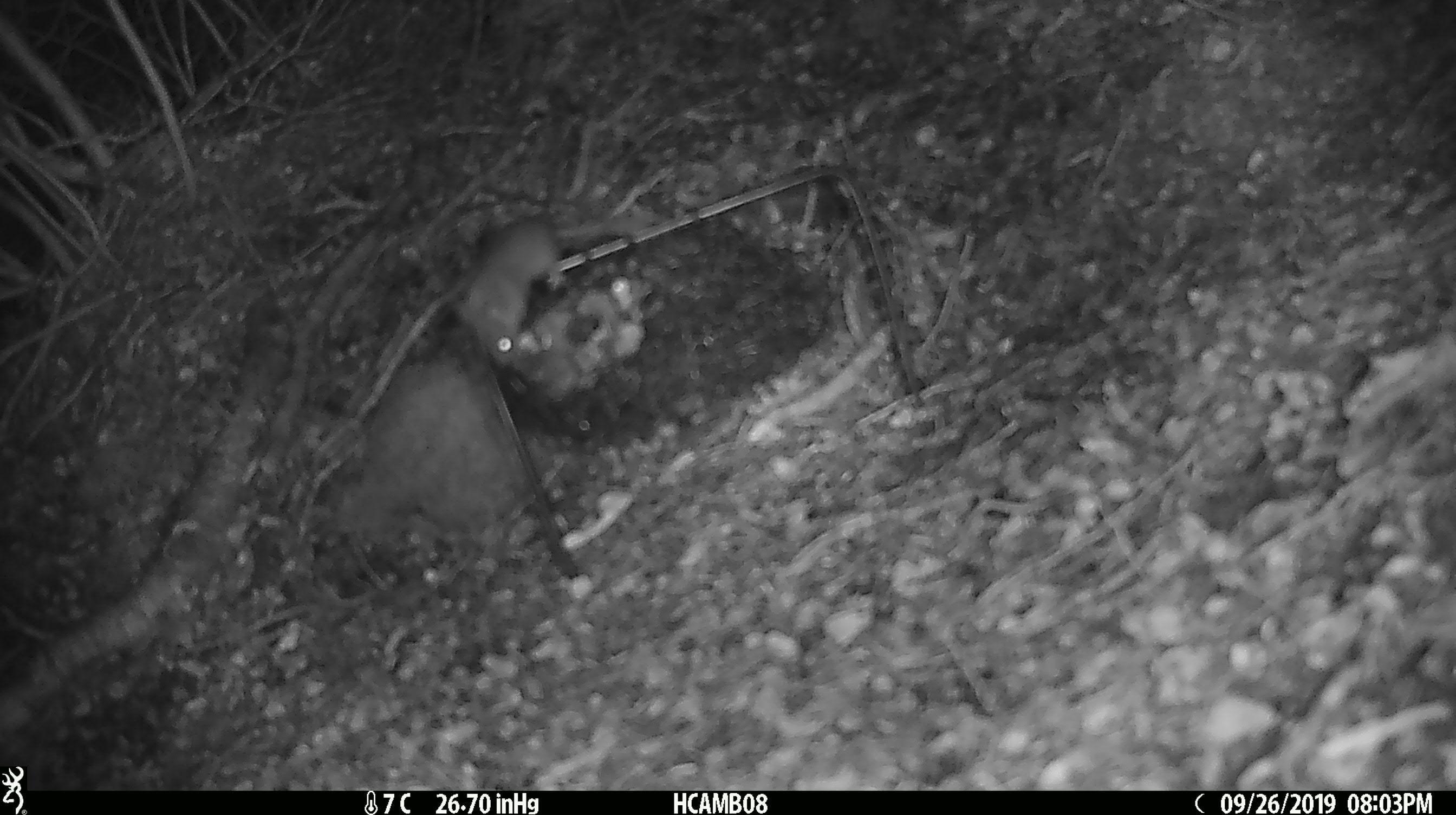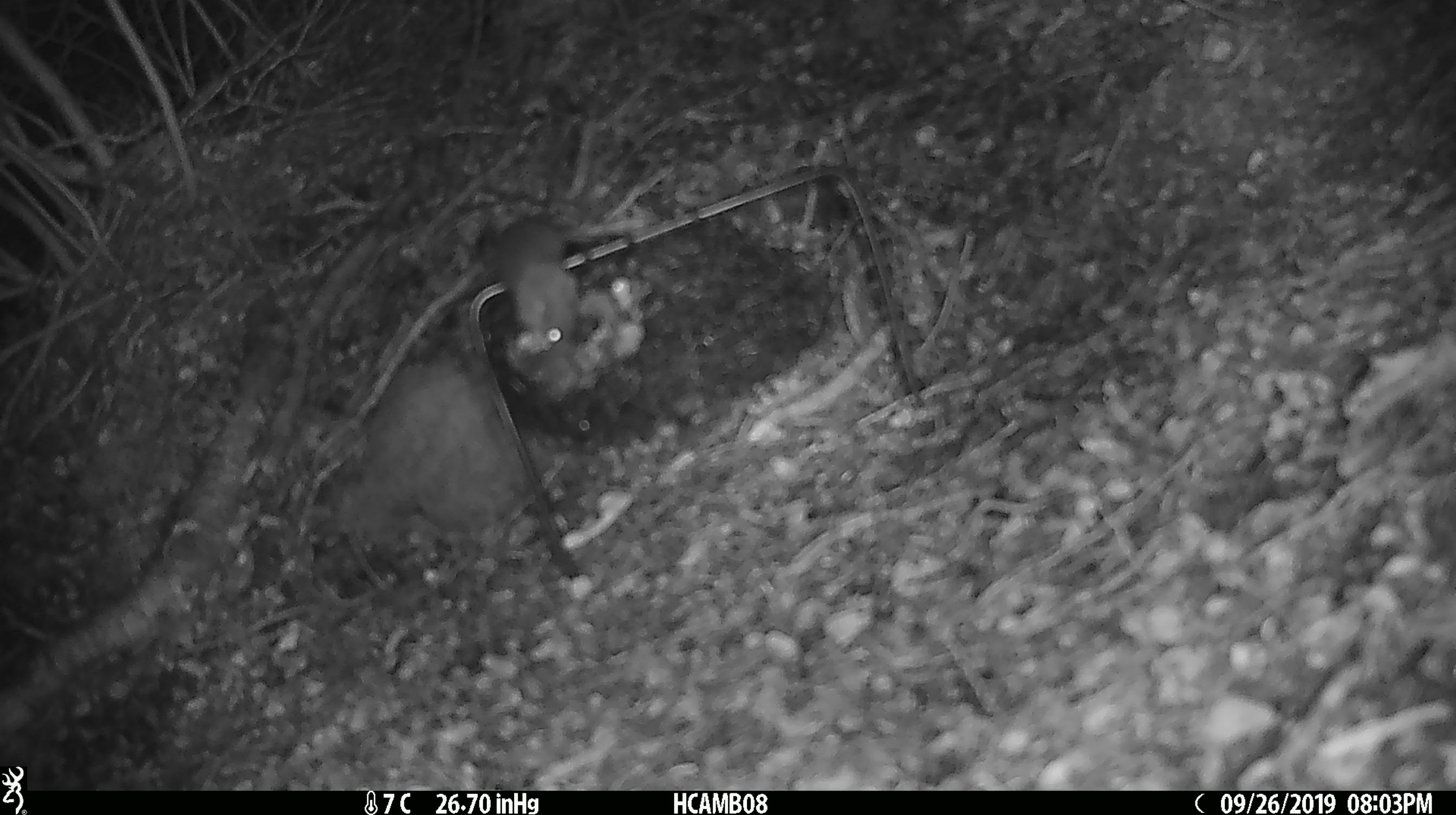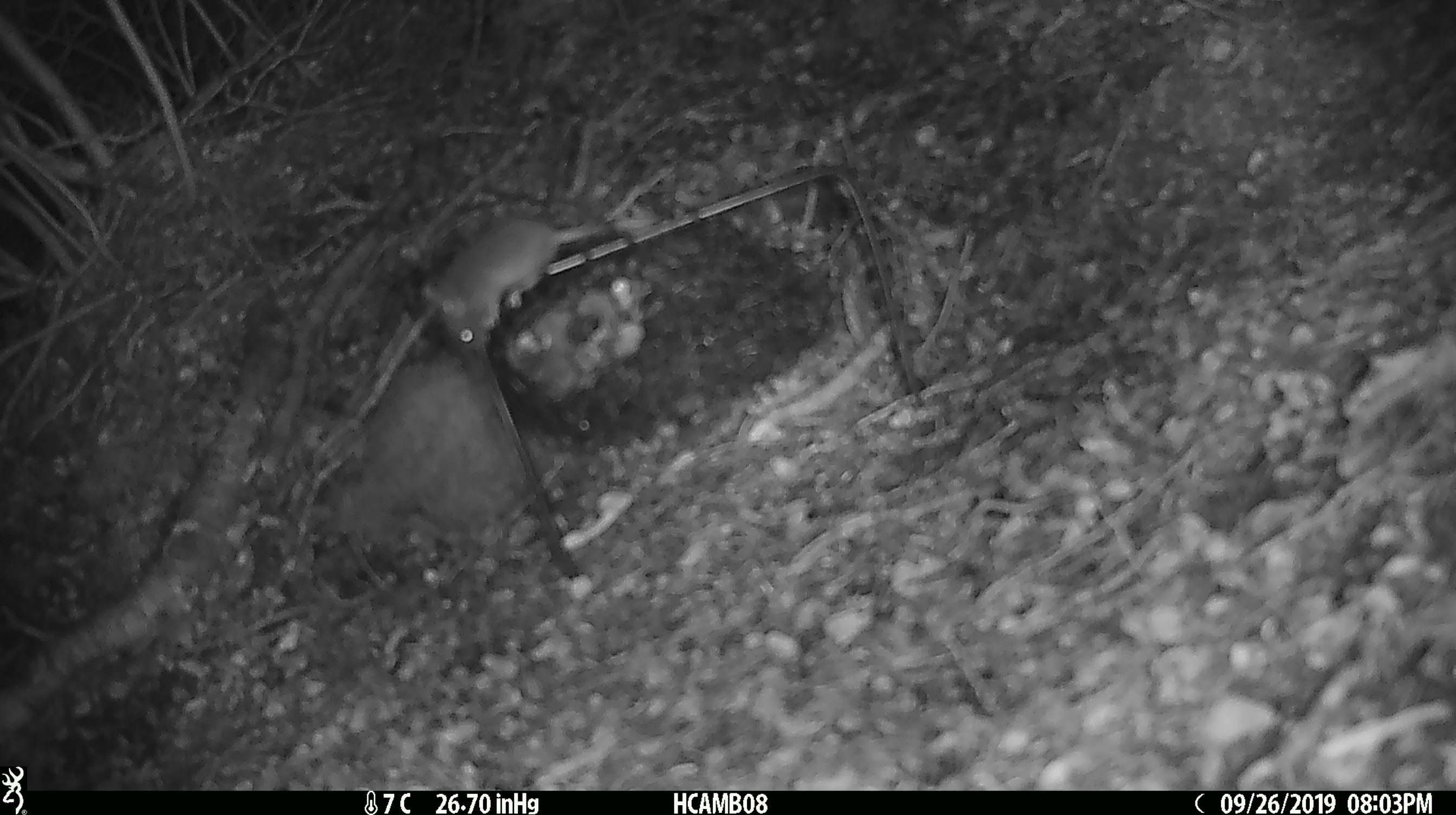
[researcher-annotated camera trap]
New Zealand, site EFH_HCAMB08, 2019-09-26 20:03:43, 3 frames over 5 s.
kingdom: Animalia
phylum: Chordata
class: Mammalia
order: Rodentia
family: Muridae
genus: Mus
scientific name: Mus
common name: mouse